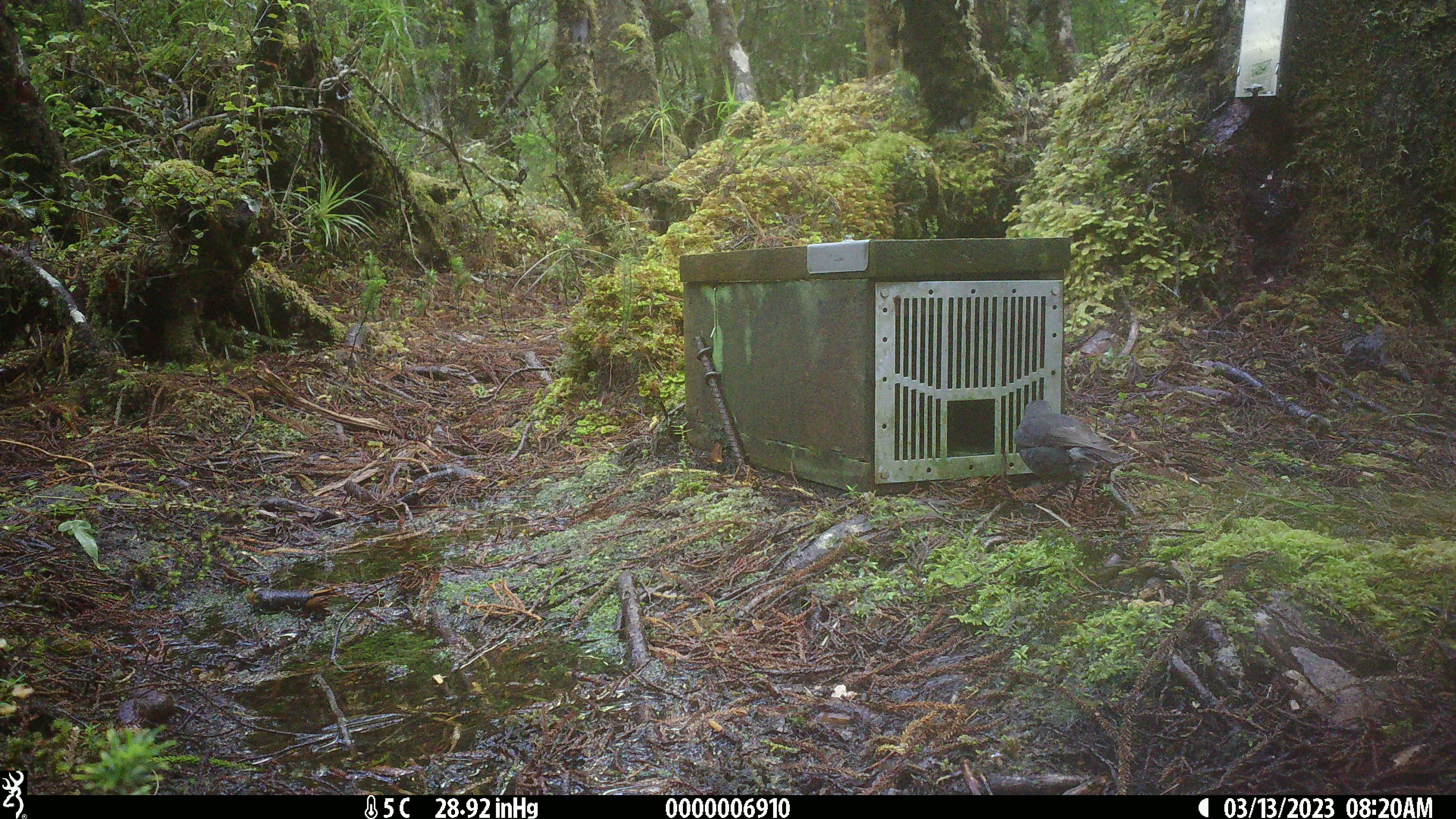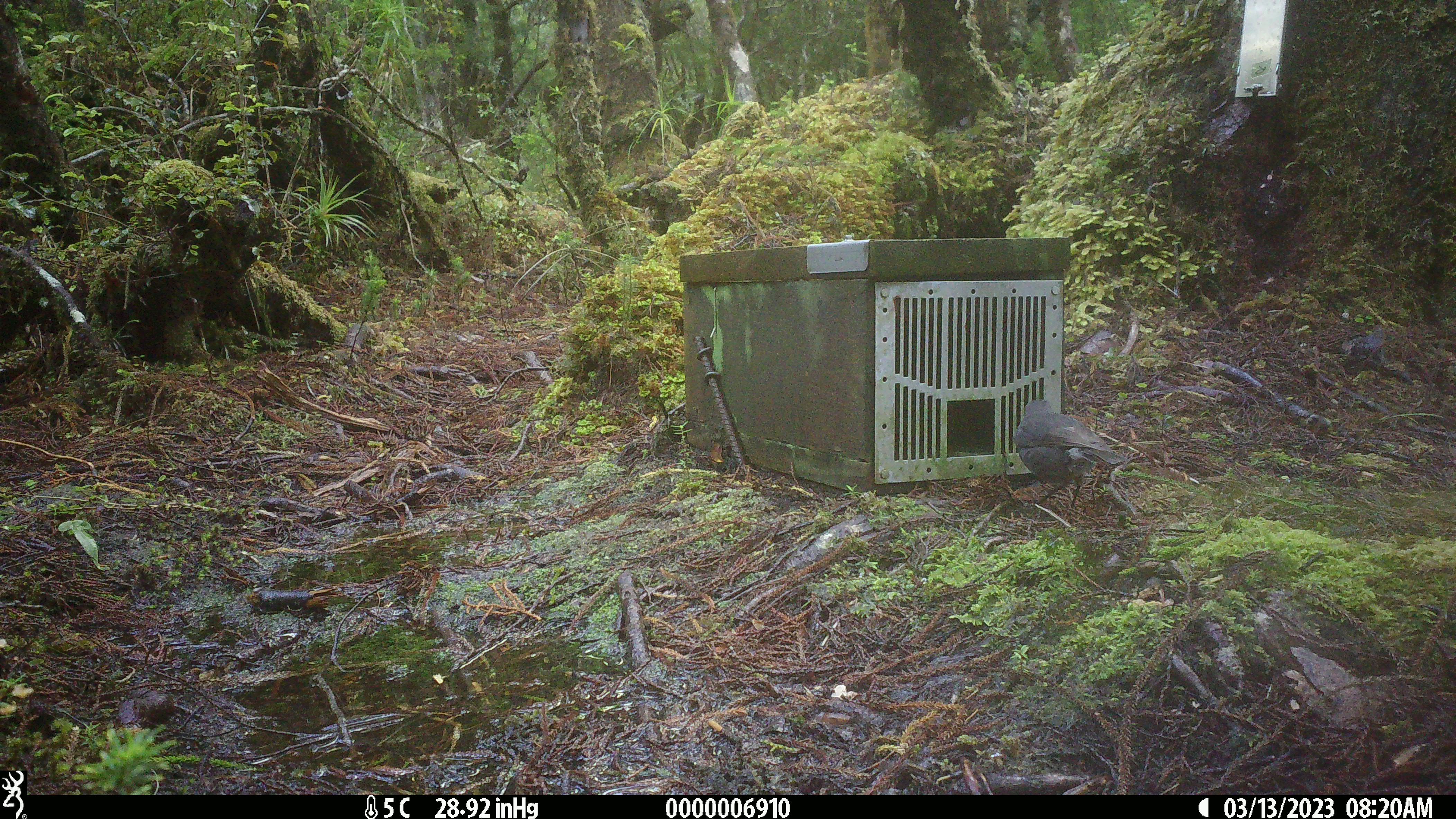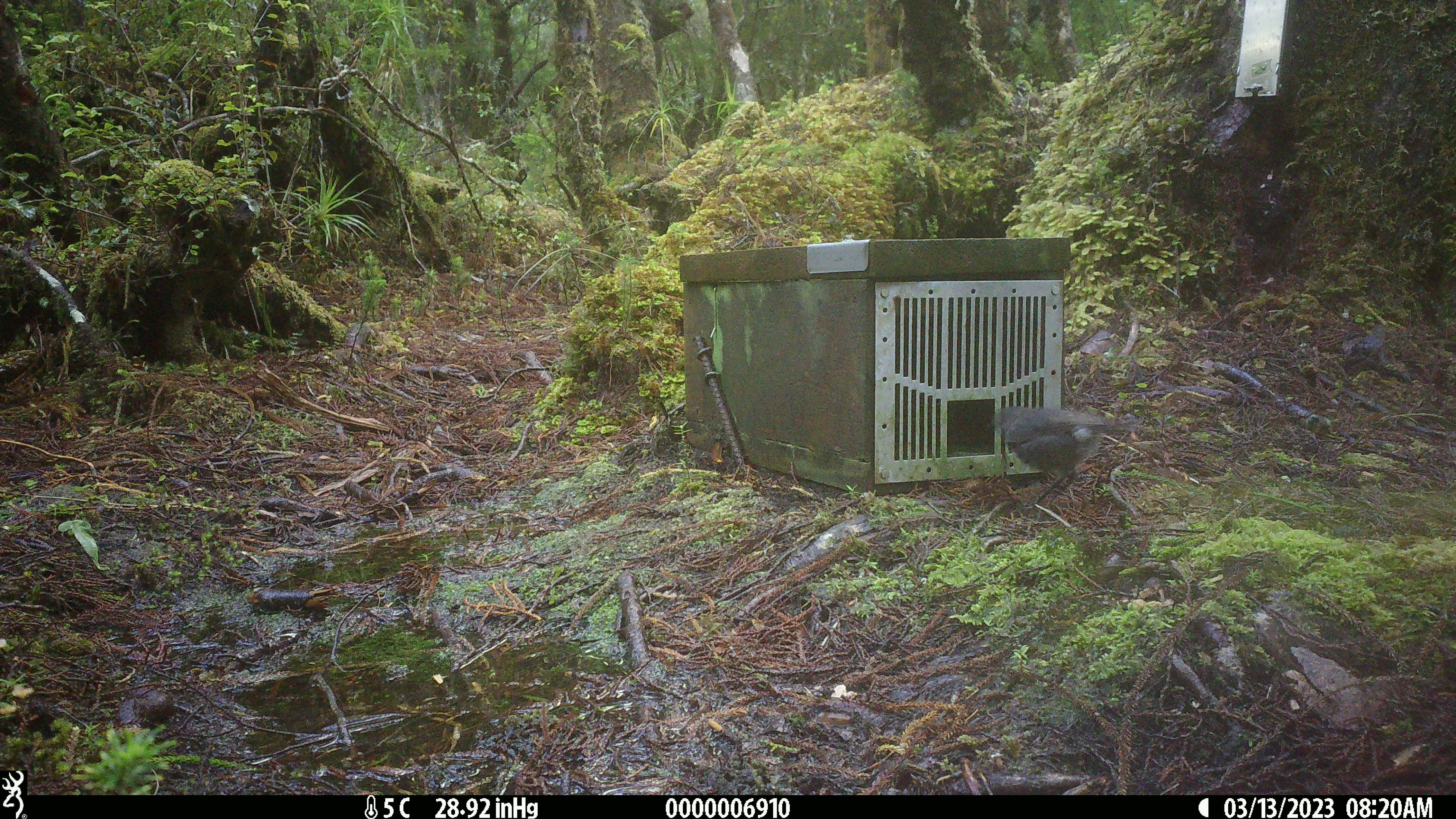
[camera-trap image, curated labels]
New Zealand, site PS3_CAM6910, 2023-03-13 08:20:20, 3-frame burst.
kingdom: Animalia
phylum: Chordata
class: Aves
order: Passeriformes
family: Petroicidae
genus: Petroica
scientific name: Petroica australis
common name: new zealand robin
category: robin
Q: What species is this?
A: Robin (new zealand robin) (Petroica australis).